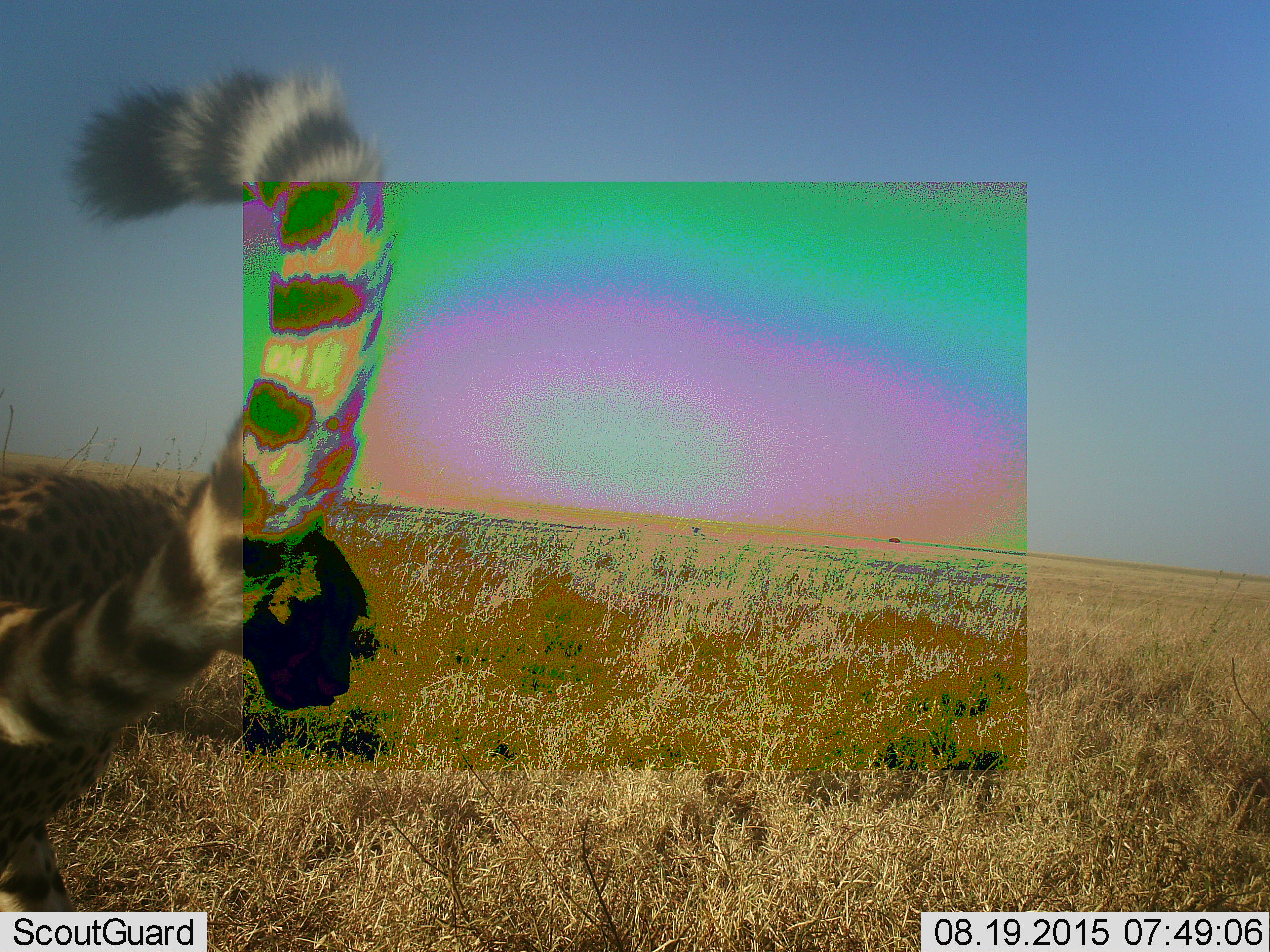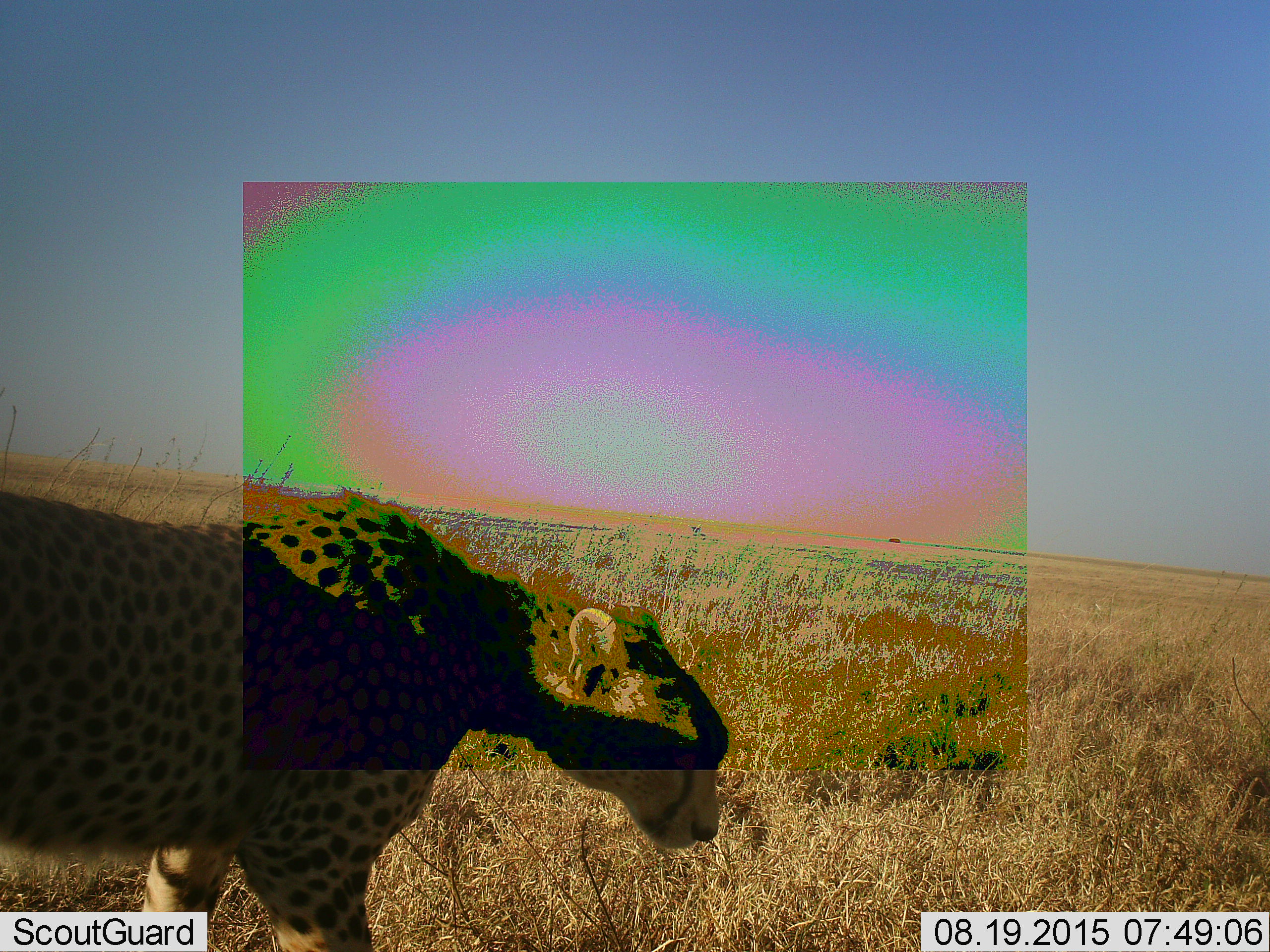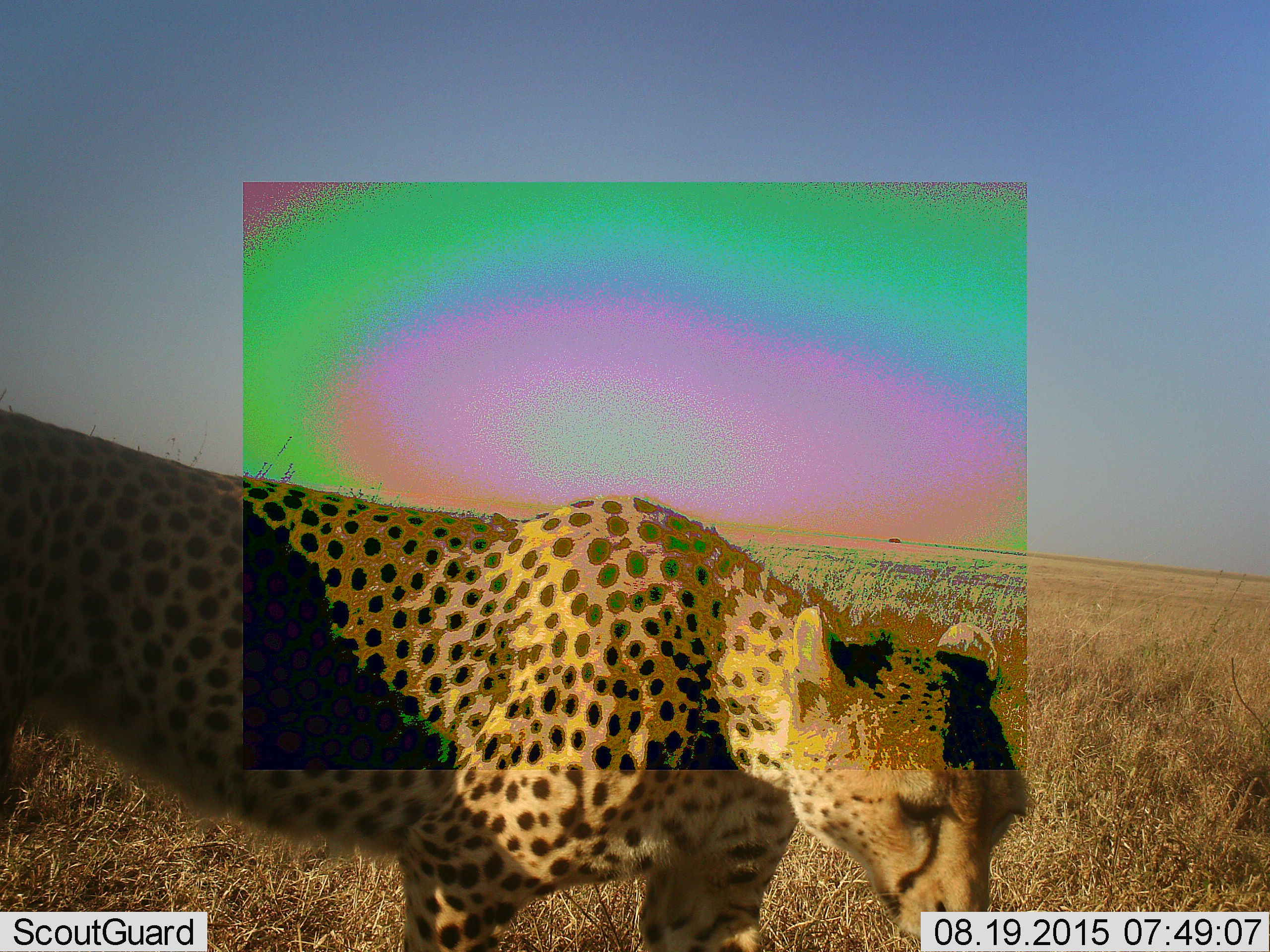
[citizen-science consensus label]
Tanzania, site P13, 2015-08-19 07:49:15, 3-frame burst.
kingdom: Animalia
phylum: Chordata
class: Mammalia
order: Carnivora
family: Felidae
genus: Acinonyx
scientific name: Acinonyx jubatus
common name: cheetah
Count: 1.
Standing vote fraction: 10%.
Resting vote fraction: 0%.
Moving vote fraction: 90%.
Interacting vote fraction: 0%.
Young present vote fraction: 0%.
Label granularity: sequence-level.